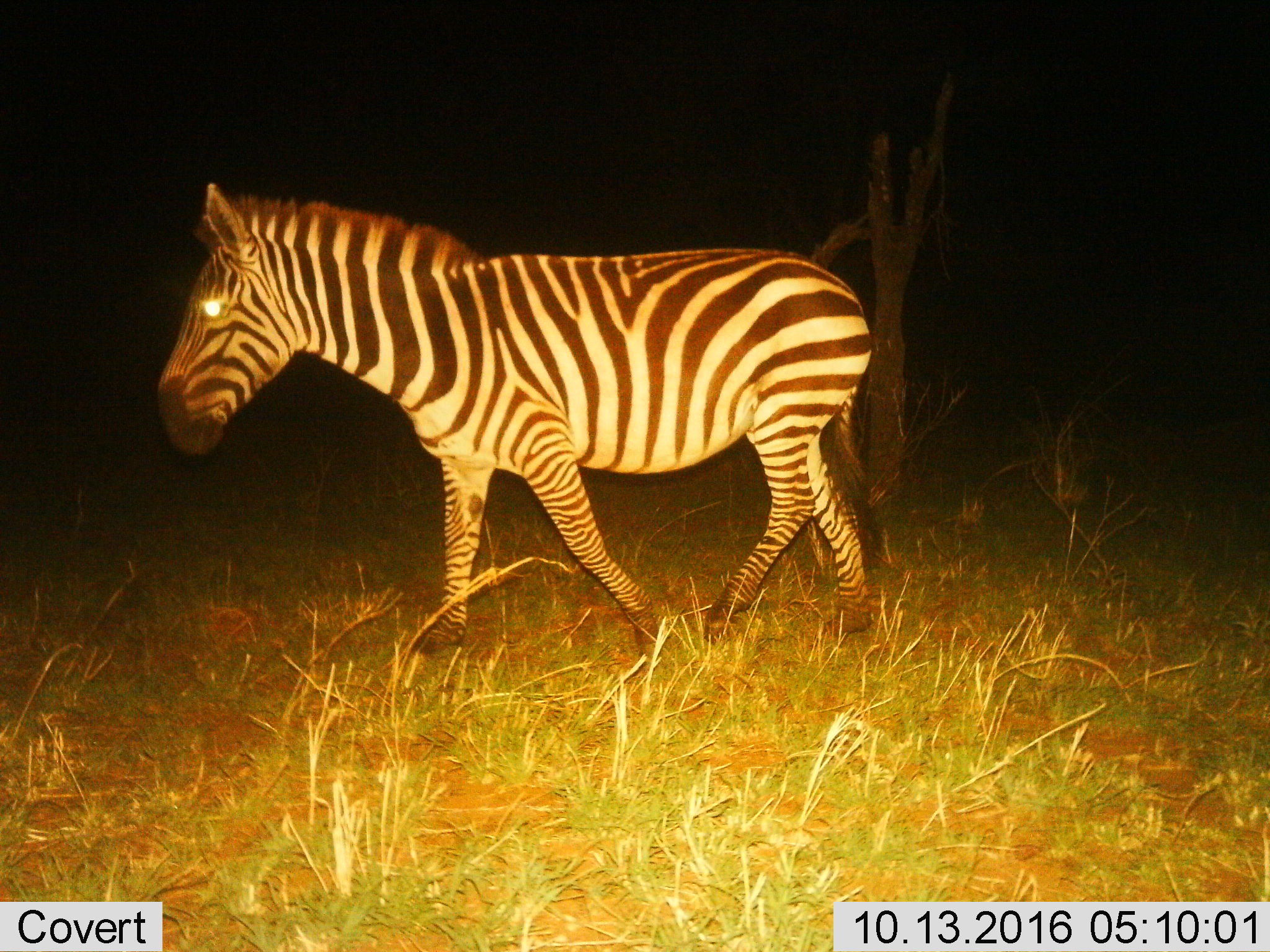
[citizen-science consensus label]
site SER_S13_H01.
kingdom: Animalia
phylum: Chordata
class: Mammalia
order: Perissodactyla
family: Equidae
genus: Equus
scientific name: Equus quagga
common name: plains zebra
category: zebraplains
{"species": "zebraplains (plains zebra) (Equus quagga)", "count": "1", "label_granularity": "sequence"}